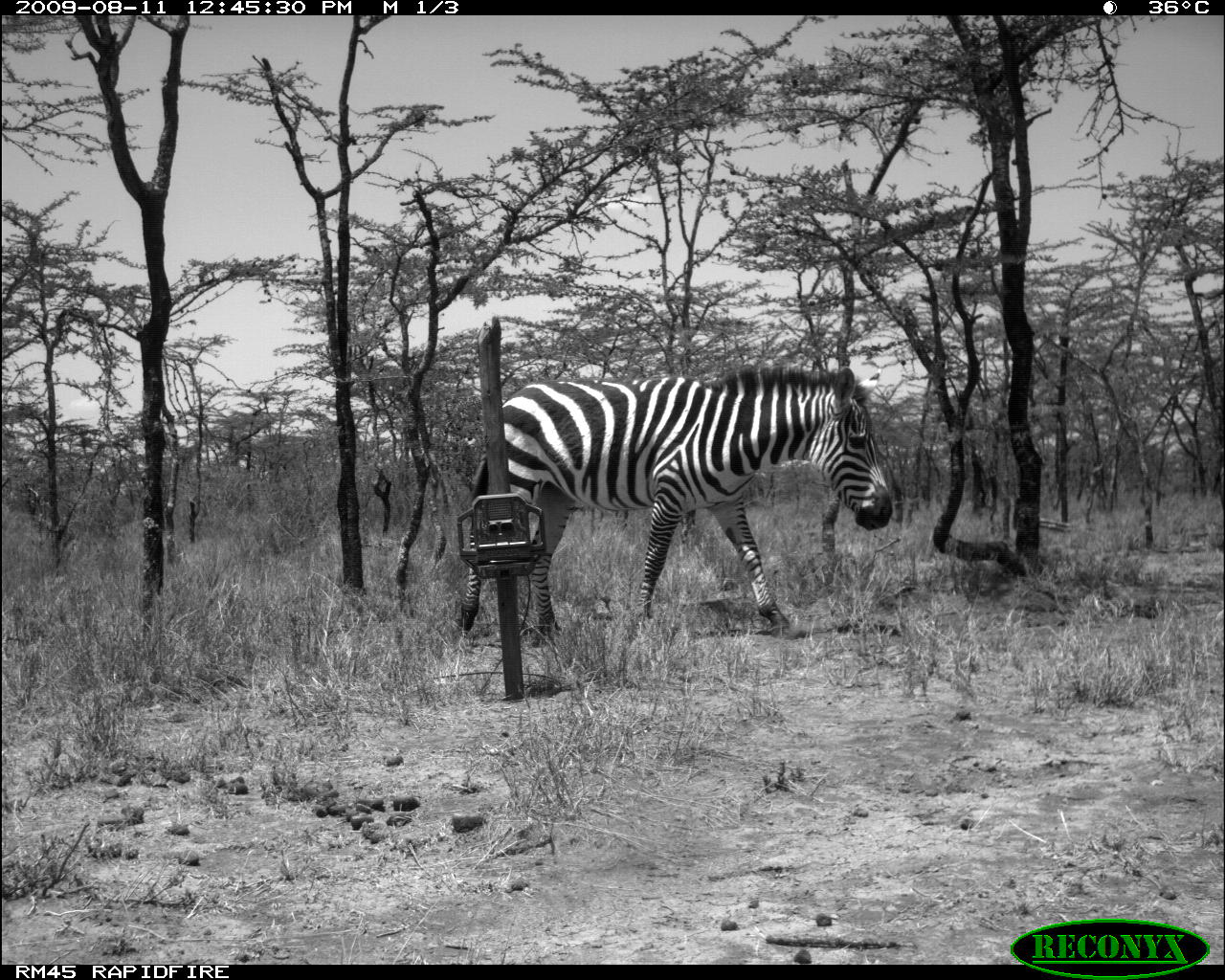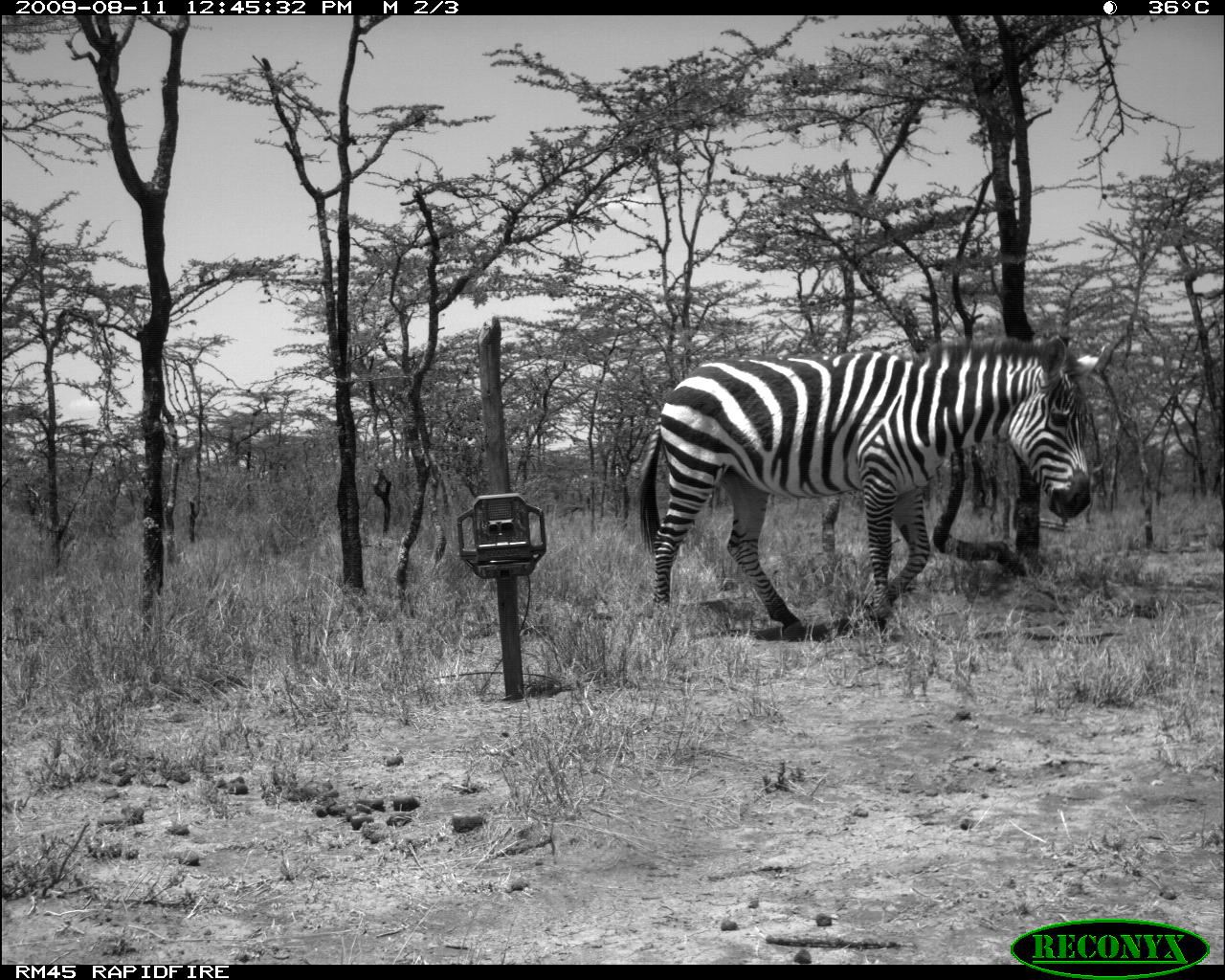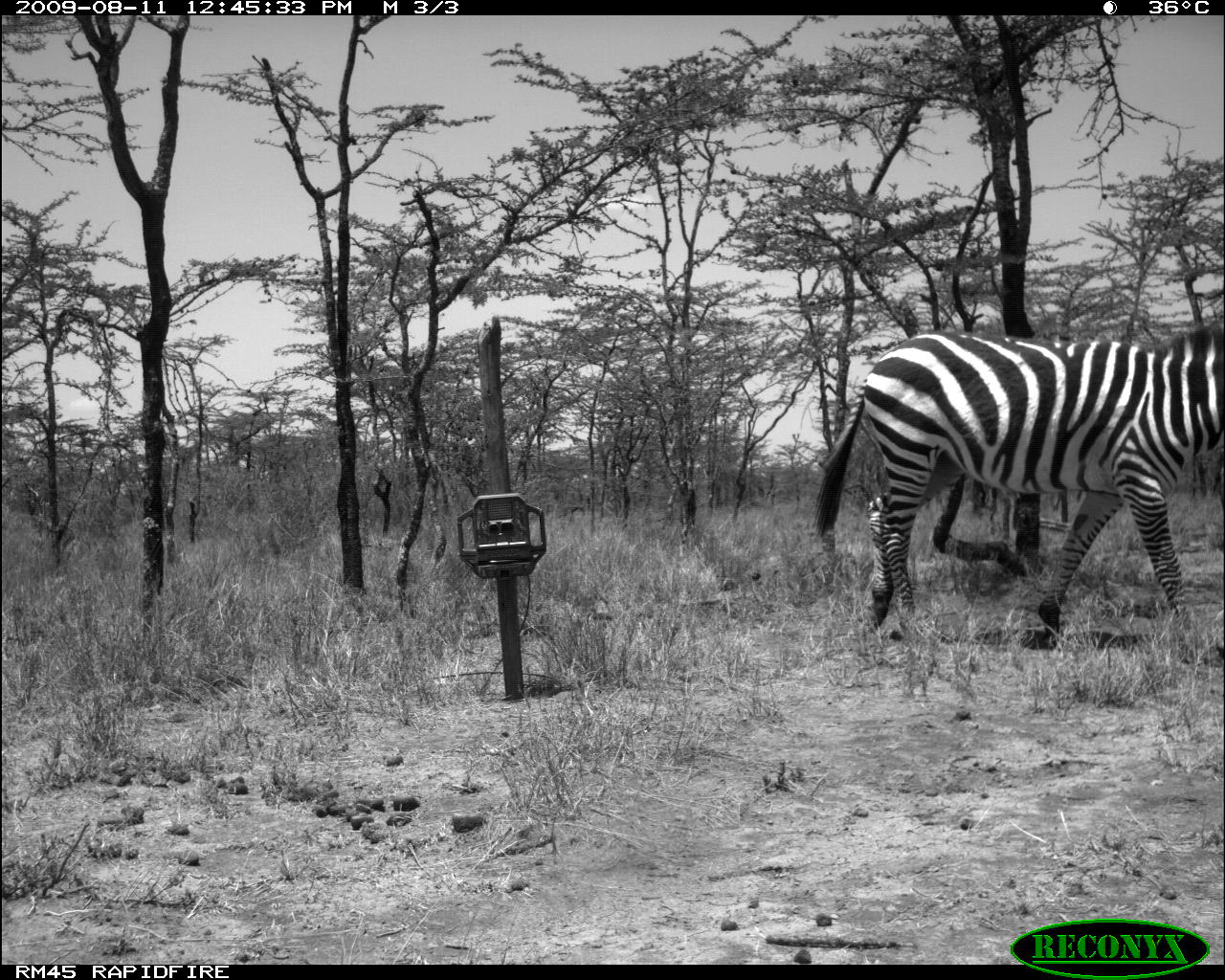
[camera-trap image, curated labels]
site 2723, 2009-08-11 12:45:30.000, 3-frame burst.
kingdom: Animalia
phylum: Chordata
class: Mammalia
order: Perissodactyla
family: Equidae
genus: Equus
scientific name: Equus quagga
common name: plains zebra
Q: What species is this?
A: Equus quagga (plains zebra).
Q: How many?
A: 1.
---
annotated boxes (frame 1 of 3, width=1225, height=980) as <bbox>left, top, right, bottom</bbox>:
equus quagga: <bbox>446, 363, 892, 634</bbox>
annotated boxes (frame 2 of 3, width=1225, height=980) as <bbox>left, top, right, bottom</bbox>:
equus quagga: <bbox>631, 334, 1106, 640</bbox>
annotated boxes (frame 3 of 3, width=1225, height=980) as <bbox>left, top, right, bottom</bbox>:
equus quagga: <bbox>808, 314, 1225, 649</bbox>